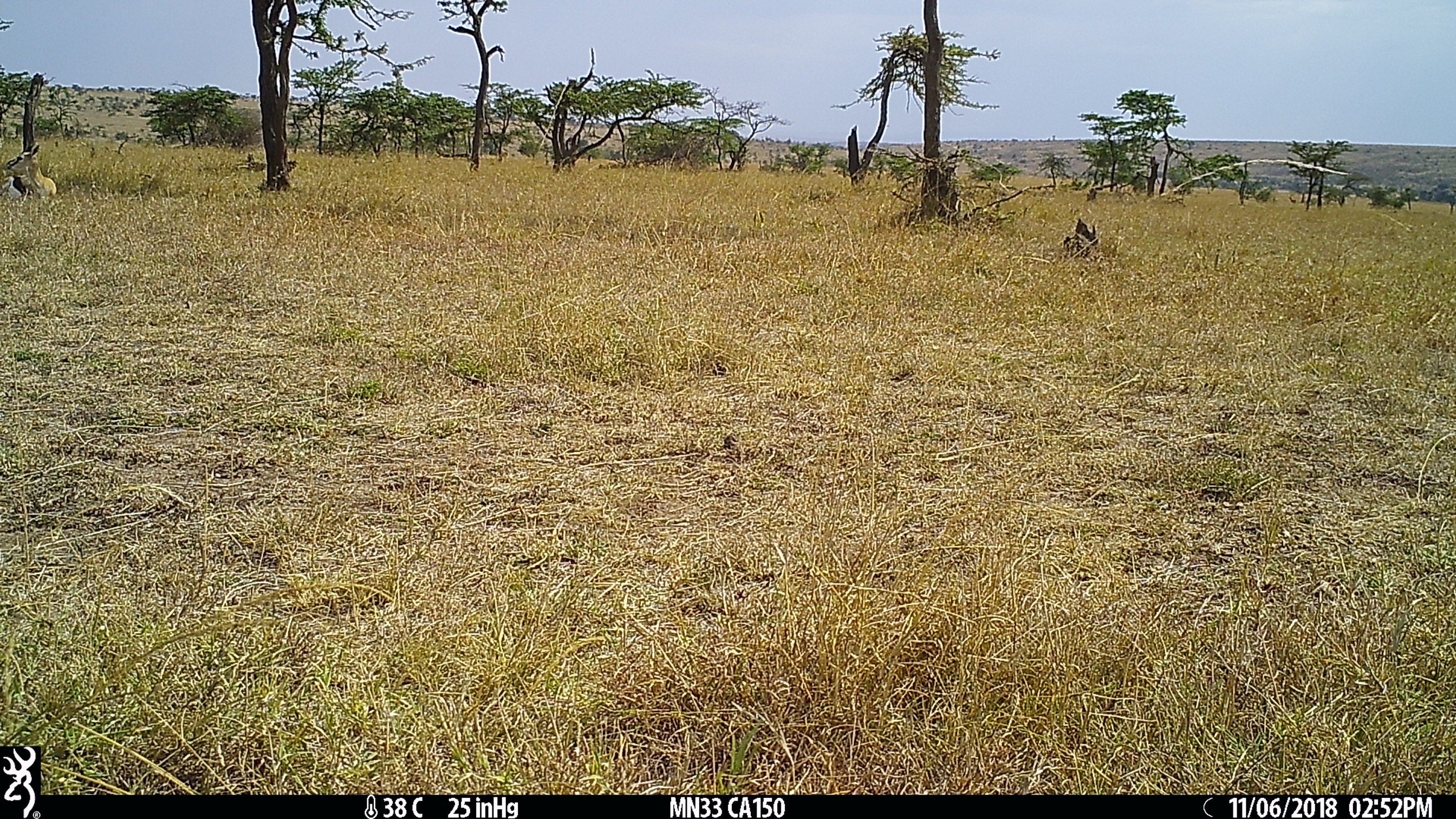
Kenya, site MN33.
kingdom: Animalia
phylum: Chordata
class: Mammalia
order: Artiodactyla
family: Bovidae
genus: Eudorcas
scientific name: Eudorcas thomsonii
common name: thomon's gazelle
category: gazelle thomsons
Gazelle thomsons (thomon's gazelle) (Eudorcas thomsonii).